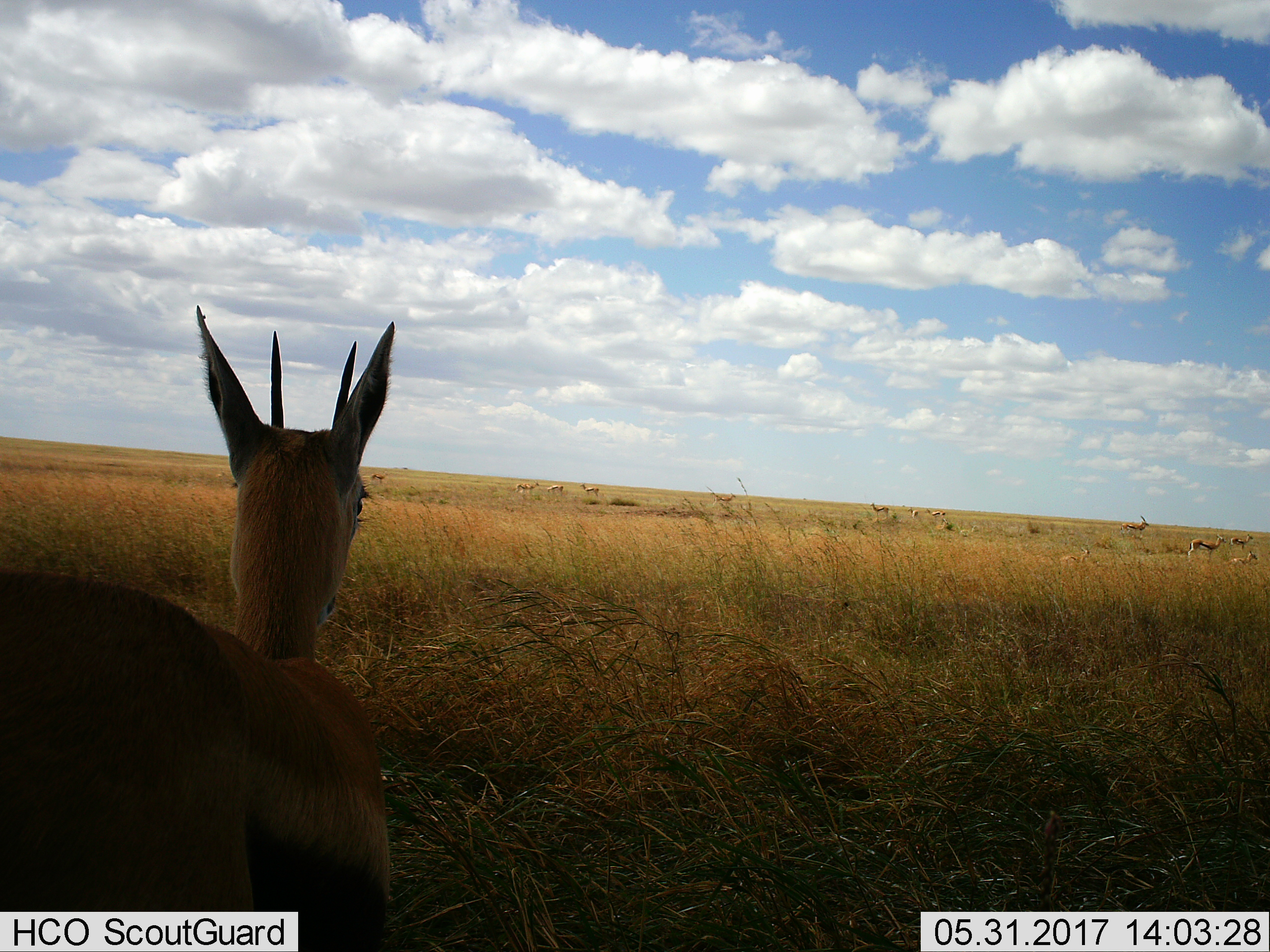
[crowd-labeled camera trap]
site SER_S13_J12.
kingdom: Animalia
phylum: Chordata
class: Mammalia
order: Artiodactyla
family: Bovidae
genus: Eudorcas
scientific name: Eudorcas thomsonii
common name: thomson's gazelle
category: gazellethomsons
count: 11-50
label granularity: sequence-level